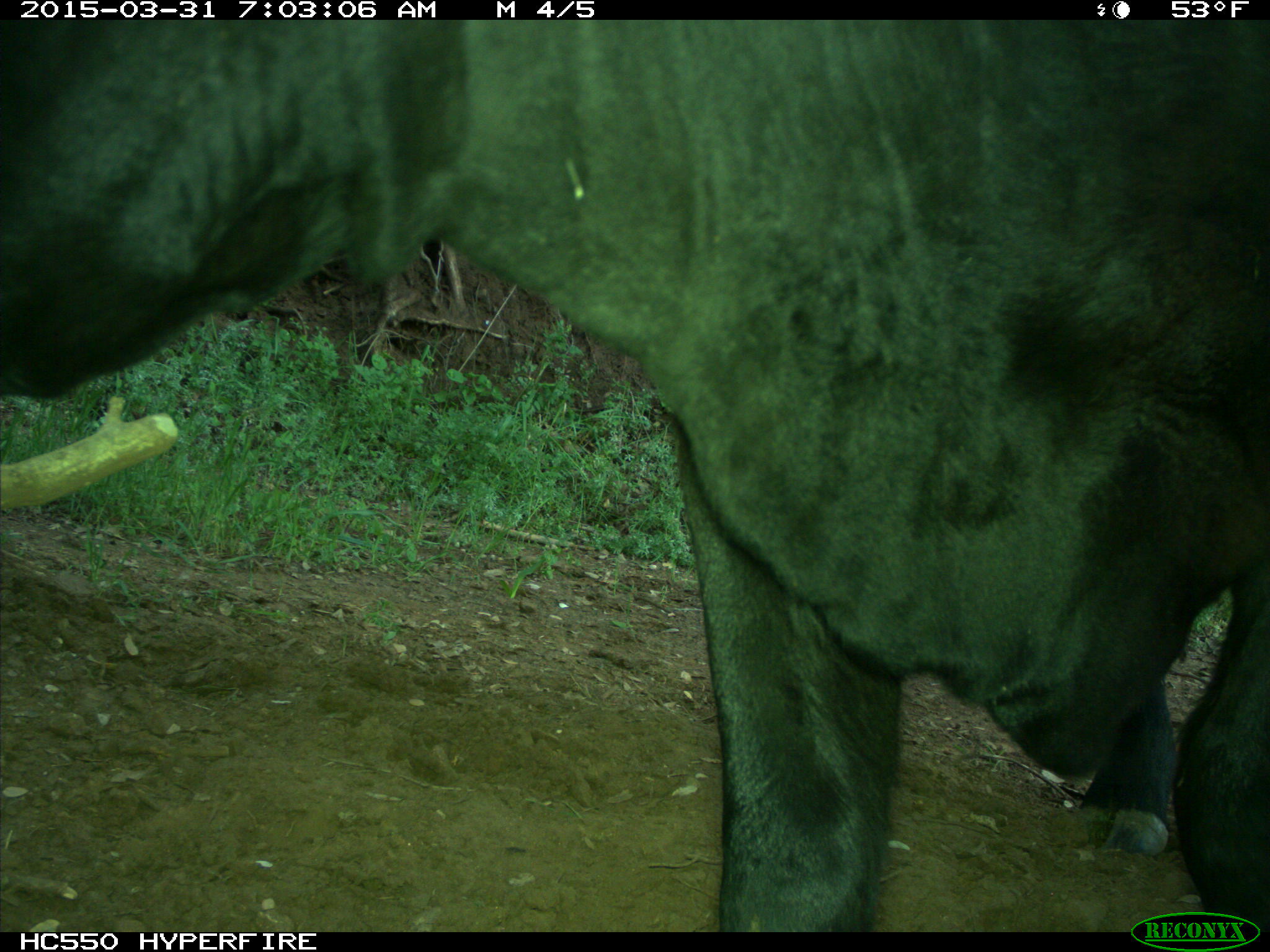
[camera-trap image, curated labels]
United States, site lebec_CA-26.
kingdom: Animalia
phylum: Chordata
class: Mammalia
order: Artiodactyla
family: Bovidae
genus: Bos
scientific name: Bos taurus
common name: domestic cow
Bos taurus (domestic cow).